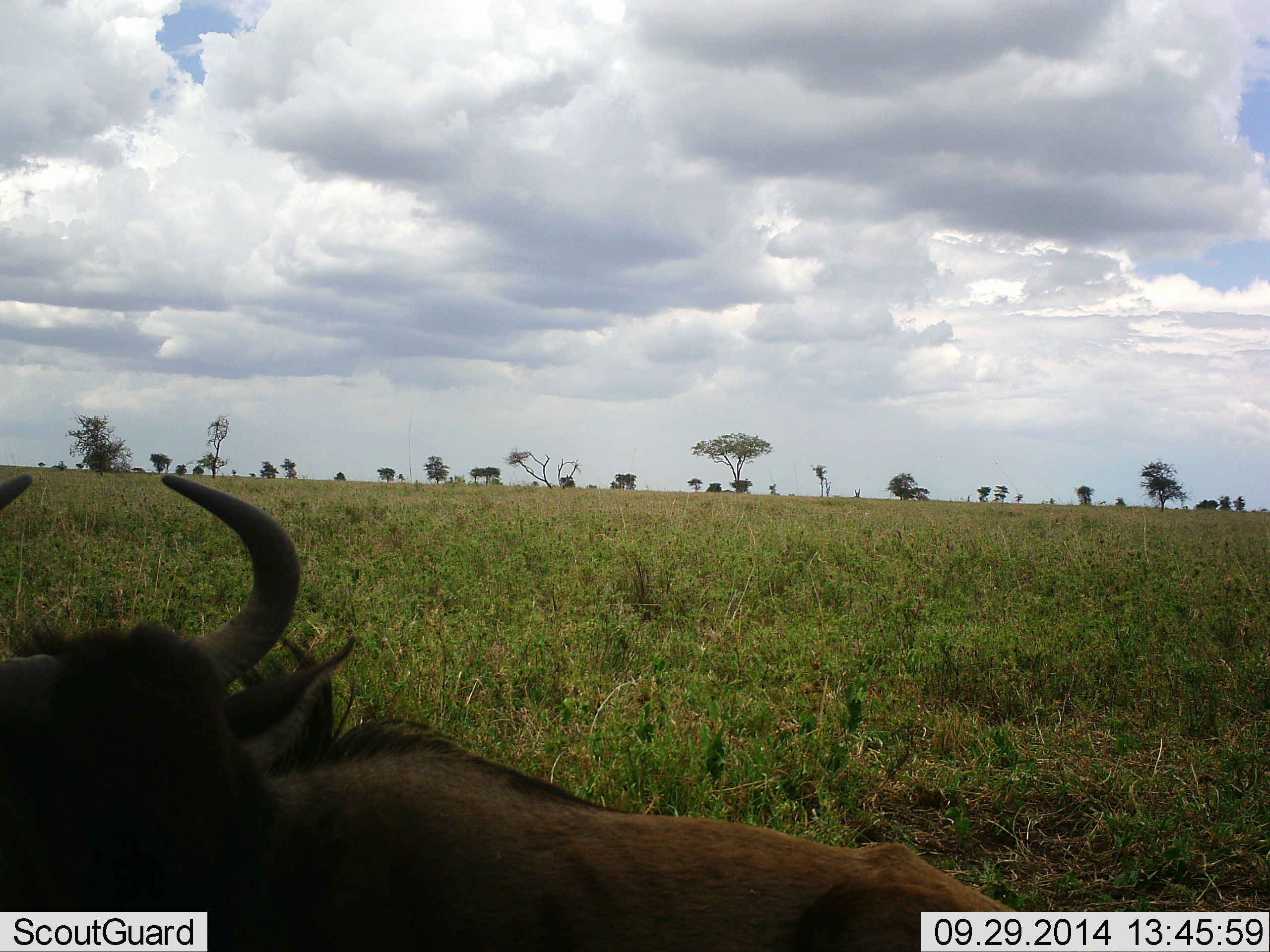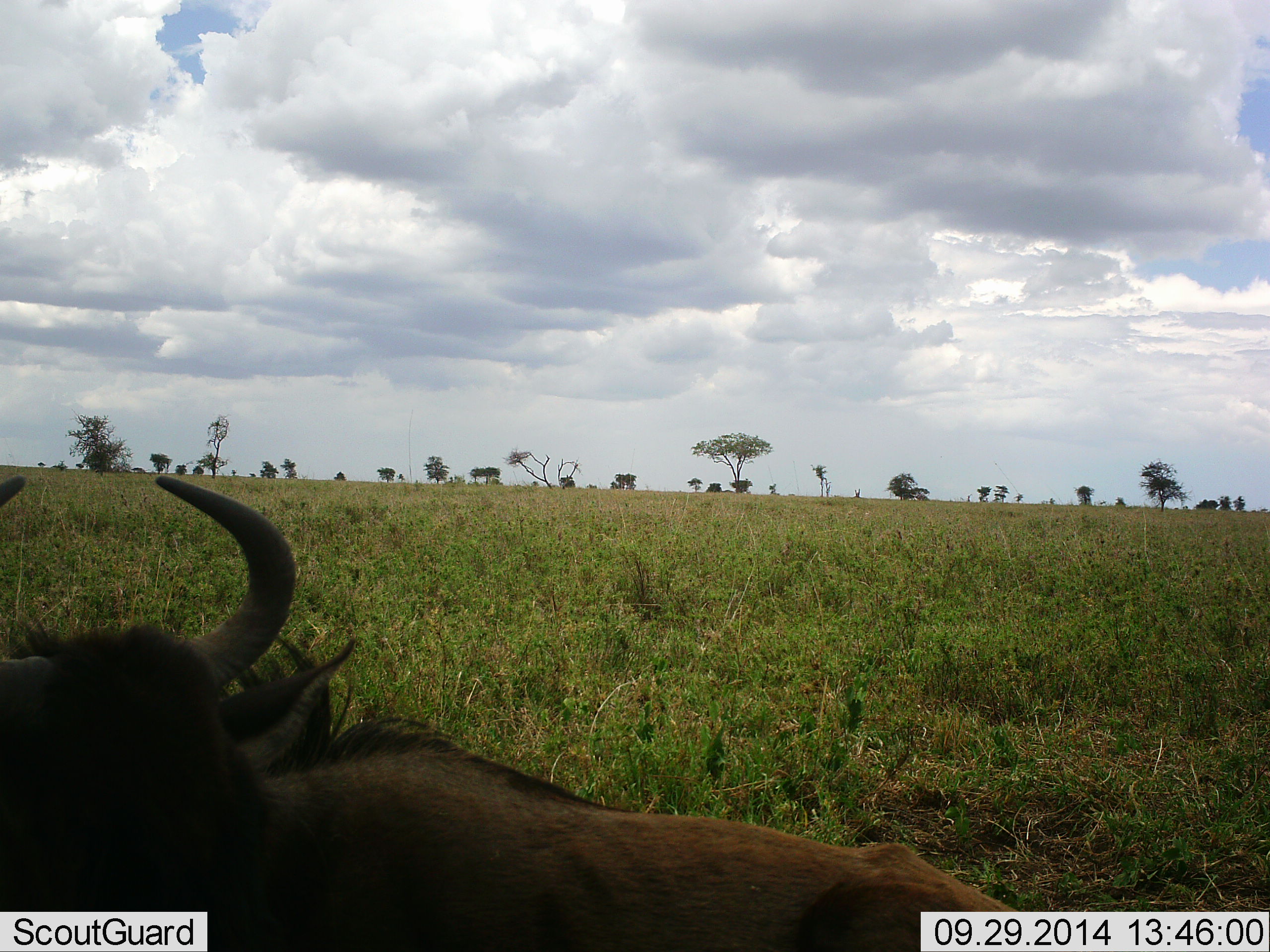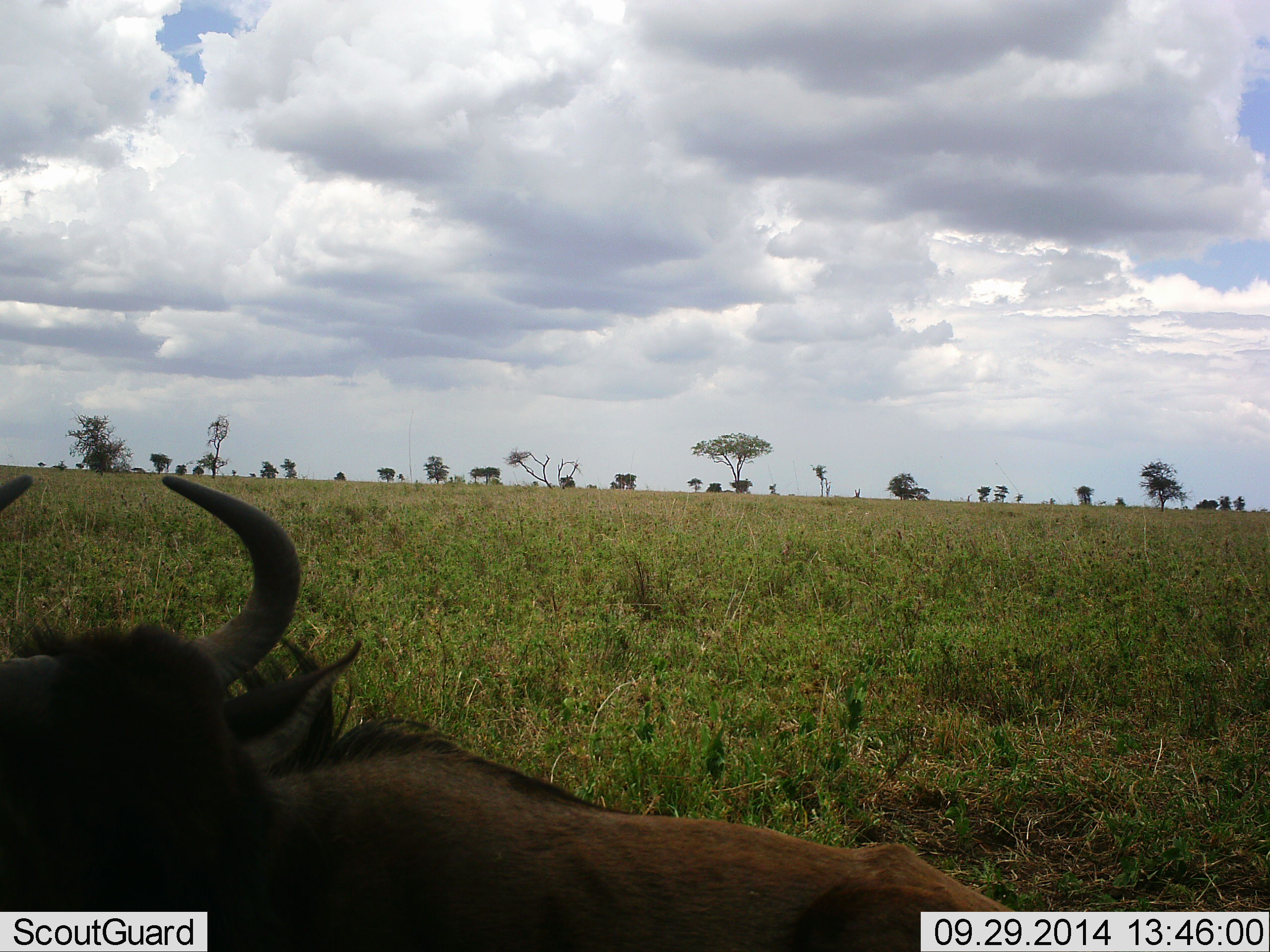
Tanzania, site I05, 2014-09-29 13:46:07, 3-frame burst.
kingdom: Animalia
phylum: Chordata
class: Mammalia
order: Artiodactyla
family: Bovidae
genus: Connochaetes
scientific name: Connochaetes taurinus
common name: blue wildebeest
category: wildebeest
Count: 1.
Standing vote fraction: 20%.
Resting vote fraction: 80%.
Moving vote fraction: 0%.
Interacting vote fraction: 0%.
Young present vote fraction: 0%.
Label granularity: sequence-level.